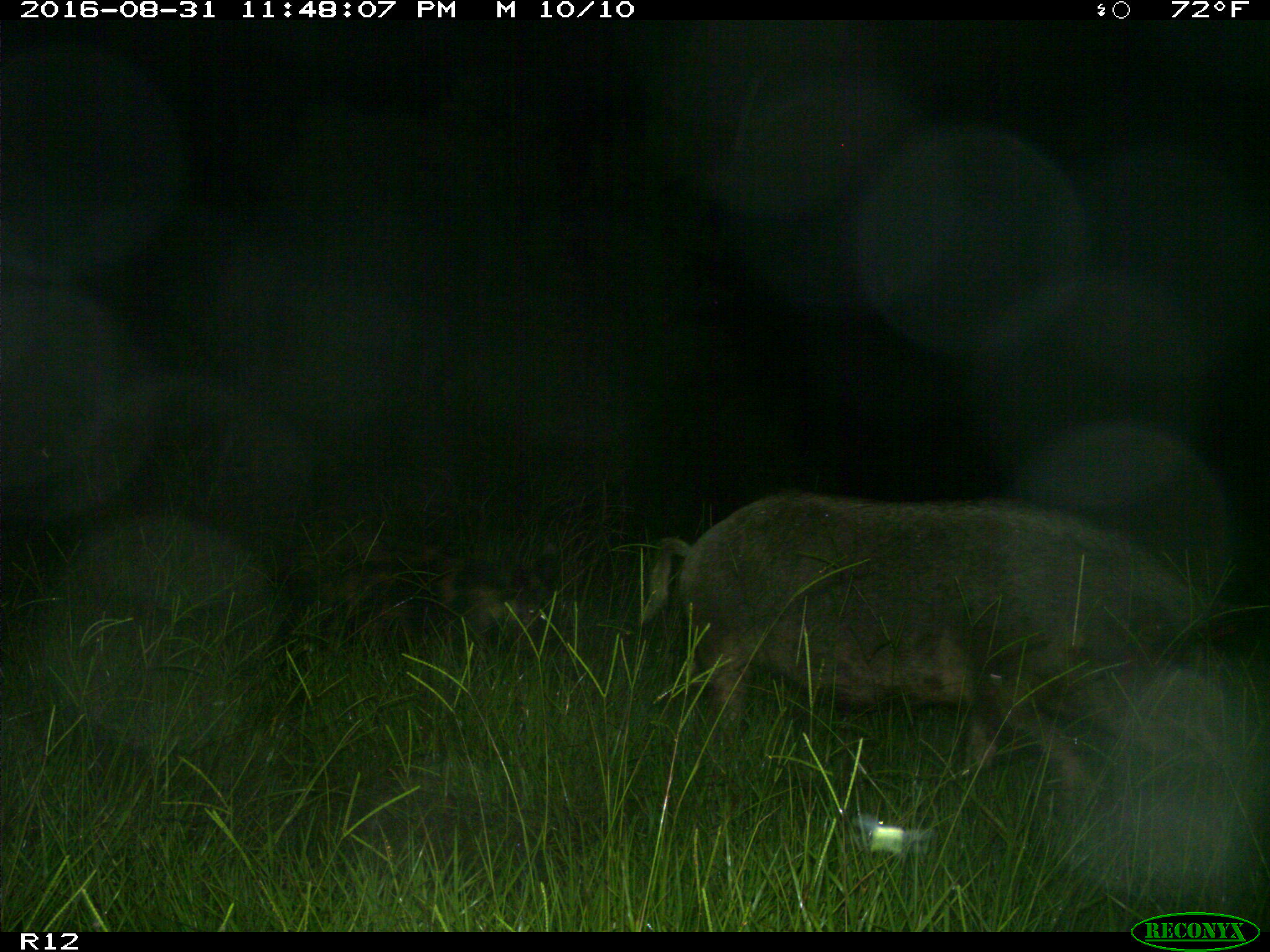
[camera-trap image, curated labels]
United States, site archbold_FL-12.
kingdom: Animalia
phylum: Chordata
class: Mammalia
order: Artiodactyla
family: Suidae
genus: Sus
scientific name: Sus scrofa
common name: wild boar